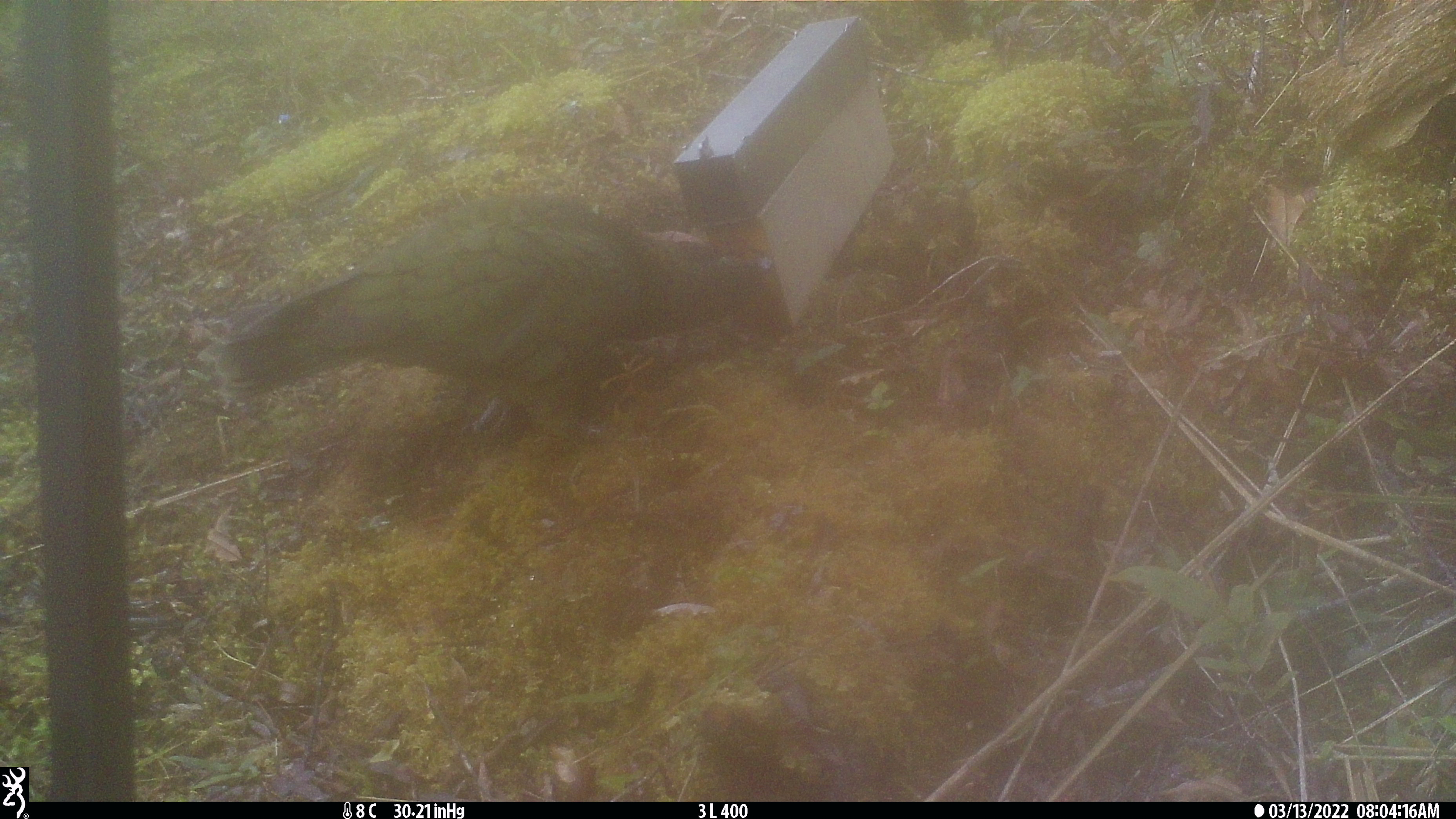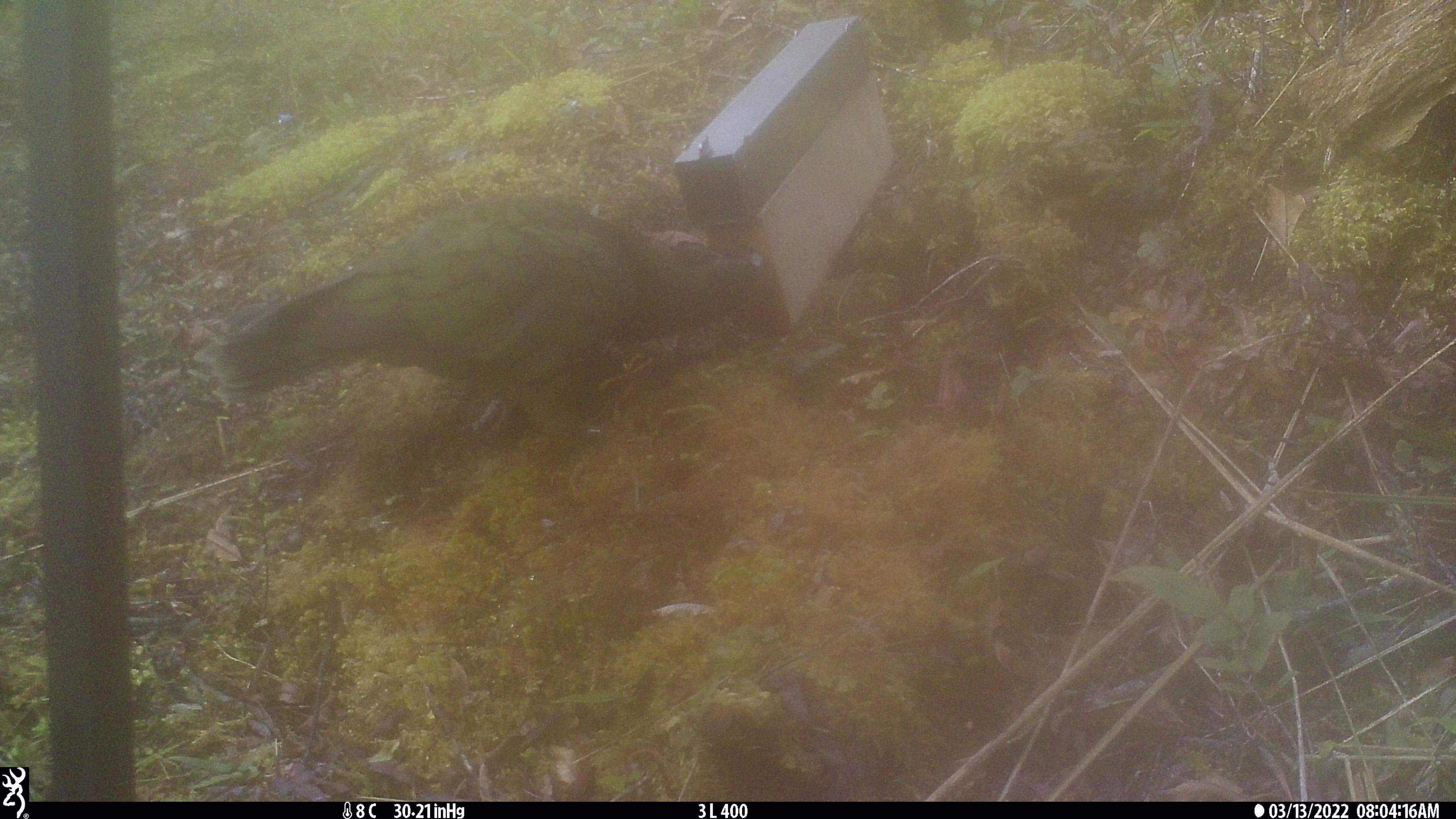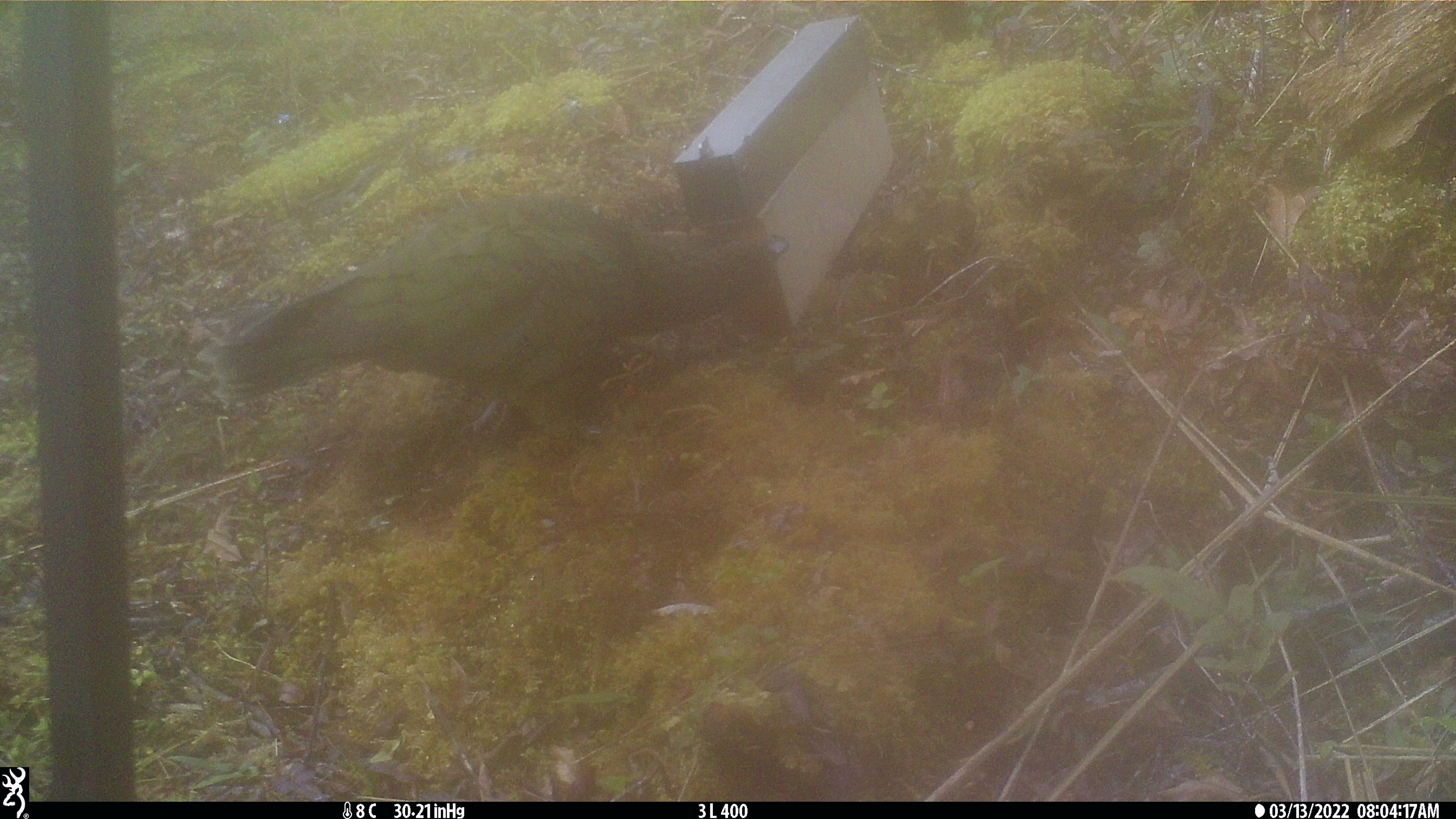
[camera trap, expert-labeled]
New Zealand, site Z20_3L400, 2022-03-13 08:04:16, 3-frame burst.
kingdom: Animalia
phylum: Chordata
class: Aves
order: Psittaciformes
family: Strigopidae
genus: Nestor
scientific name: Nestor notabilis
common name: kea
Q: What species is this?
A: Kea (Nestor notabilis).